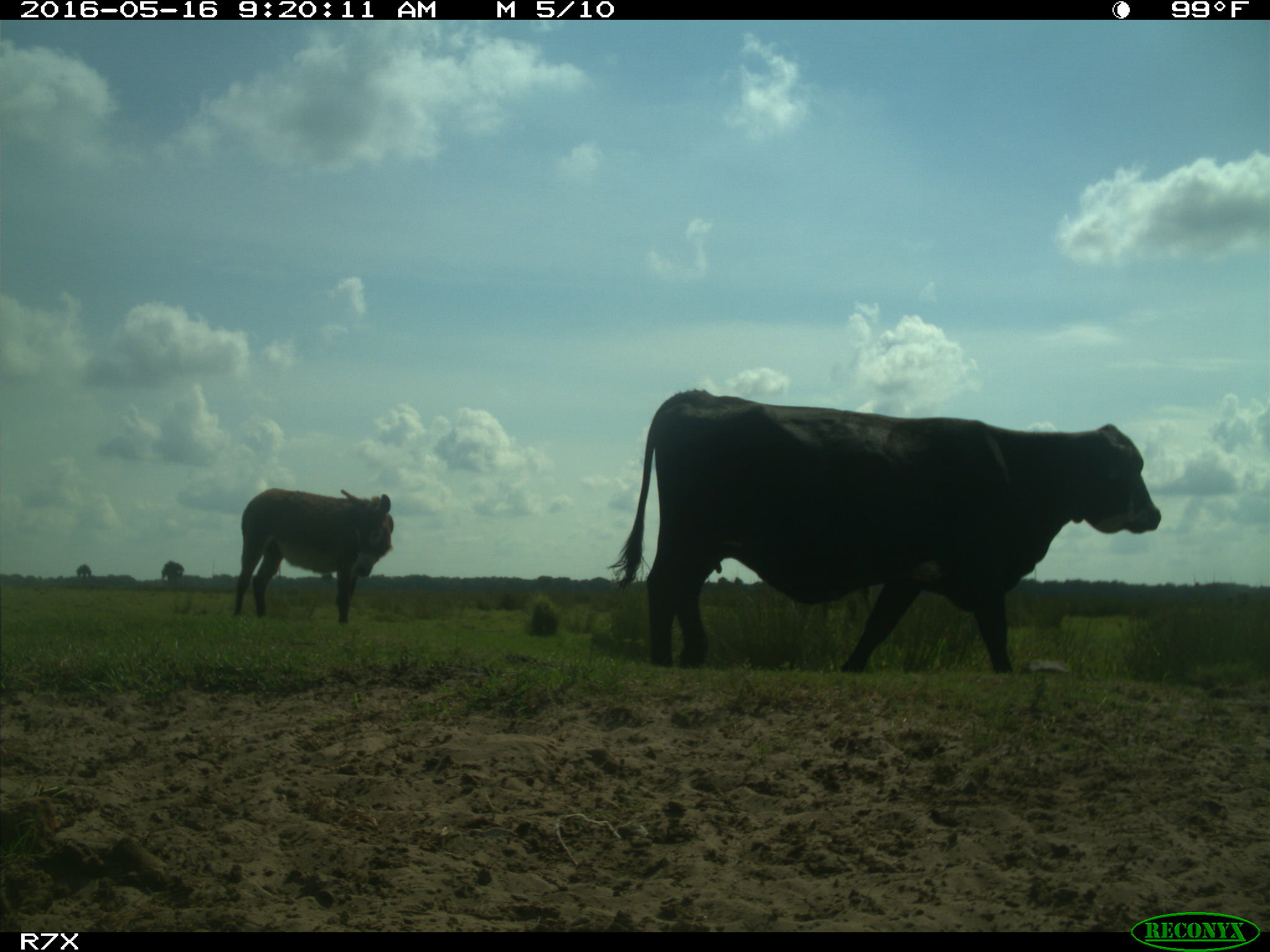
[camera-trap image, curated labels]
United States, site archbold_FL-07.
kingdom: Animalia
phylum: Chordata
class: Mammalia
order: Artiodactyla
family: Bovidae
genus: Bos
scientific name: Bos taurus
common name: domestic cow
Bos taurus (domestic cow).